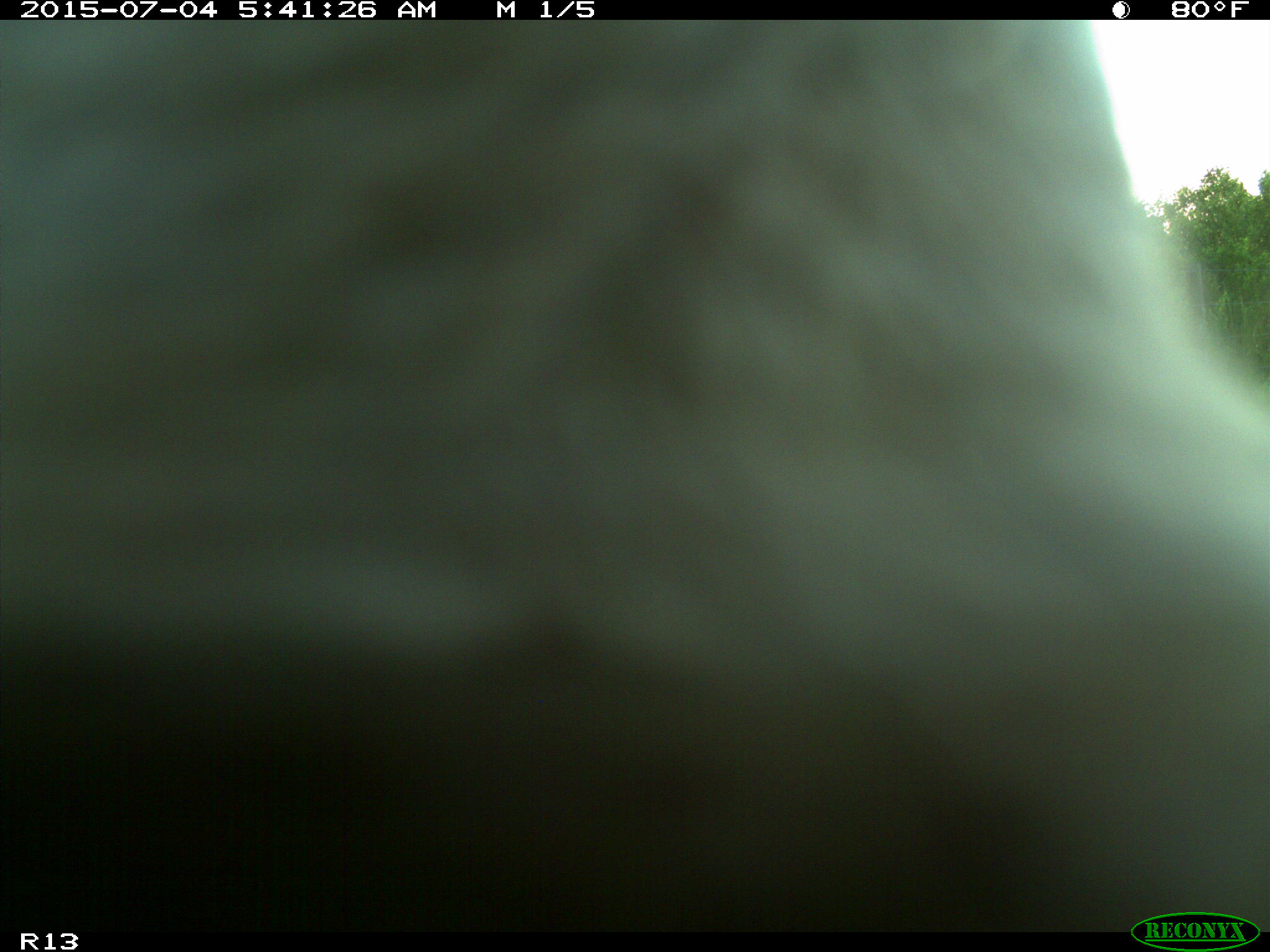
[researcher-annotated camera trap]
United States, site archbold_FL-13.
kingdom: Animalia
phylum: Chordata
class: Mammalia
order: Artiodactyla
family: Bovidae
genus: Bos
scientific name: Bos taurus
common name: domestic cow